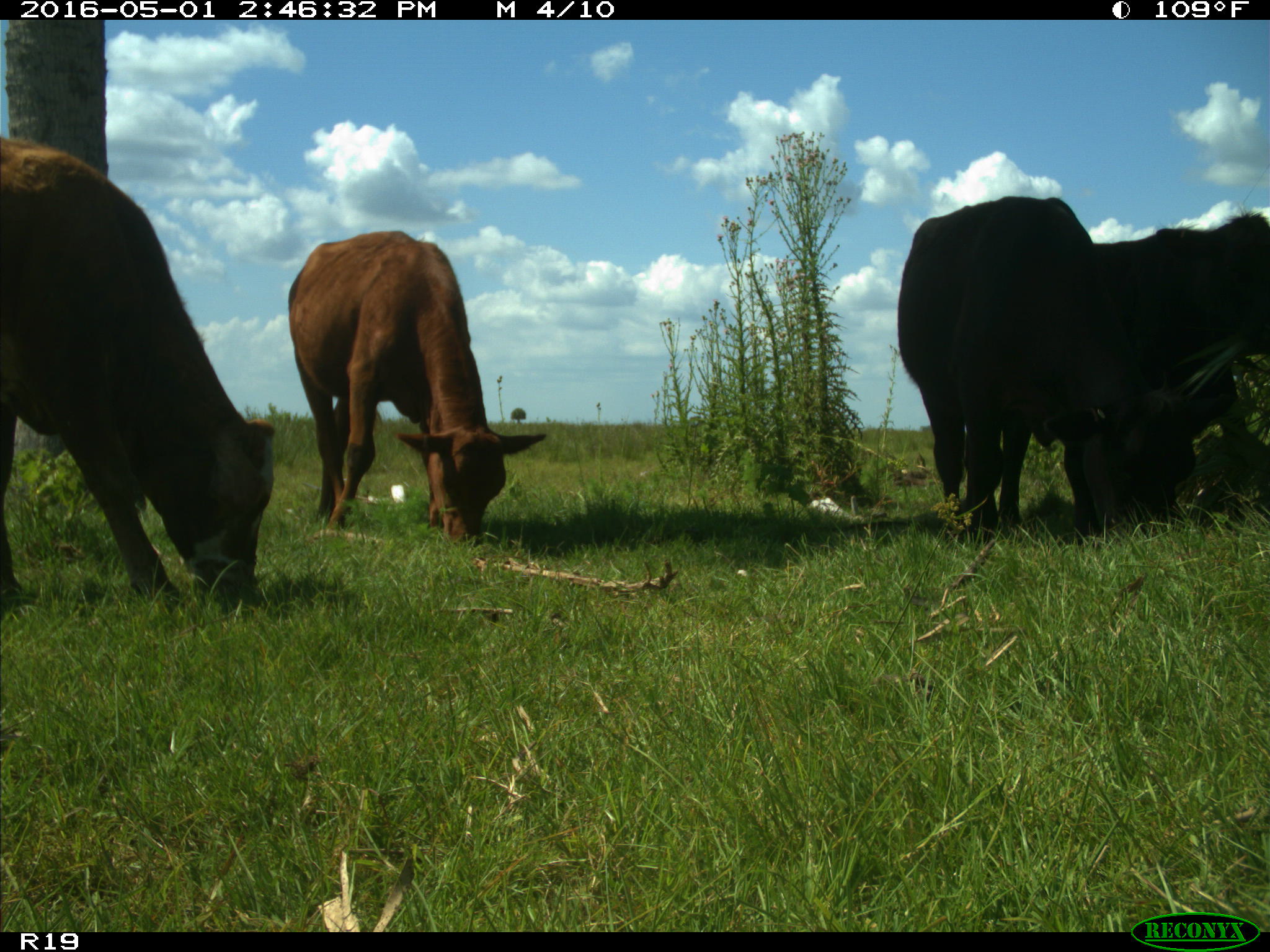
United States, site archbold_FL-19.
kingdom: Animalia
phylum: Chordata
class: Mammalia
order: Artiodactyla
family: Bovidae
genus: Bos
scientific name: Bos taurus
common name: domestic cow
Bos taurus (domestic cow).